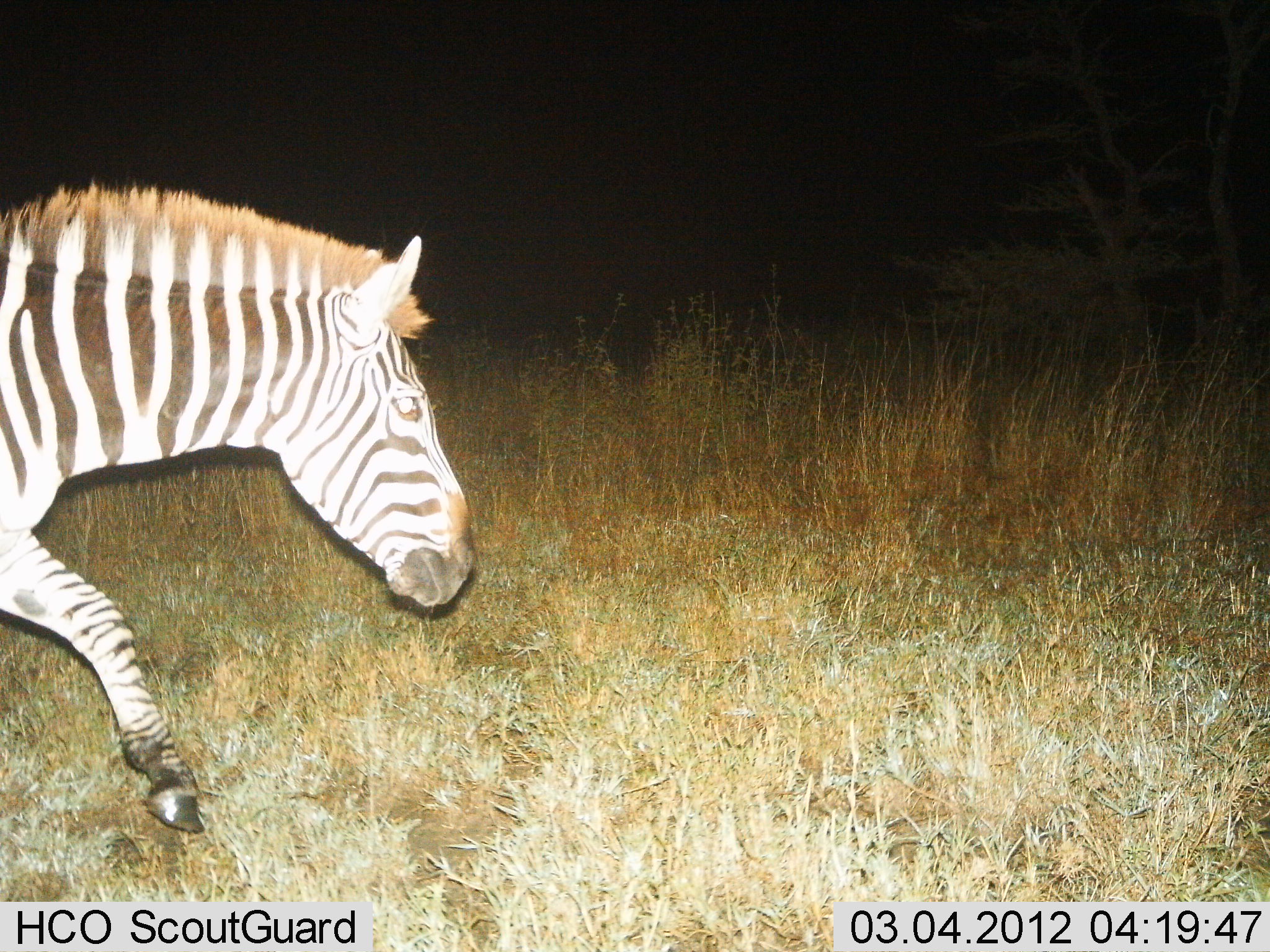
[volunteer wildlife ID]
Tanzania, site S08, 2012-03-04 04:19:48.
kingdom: Animalia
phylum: Chordata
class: Mammalia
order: Perissodactyla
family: Equidae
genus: Equus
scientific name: Equus quagga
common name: plains zebra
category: zebra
Zebra (plains zebra) (Equus quagga), count 1. Behavior (volunteer vote fractions): standing 7%, resting 0%, moving 93%, interacting 0%. Young present (vote fraction): 0%. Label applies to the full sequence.